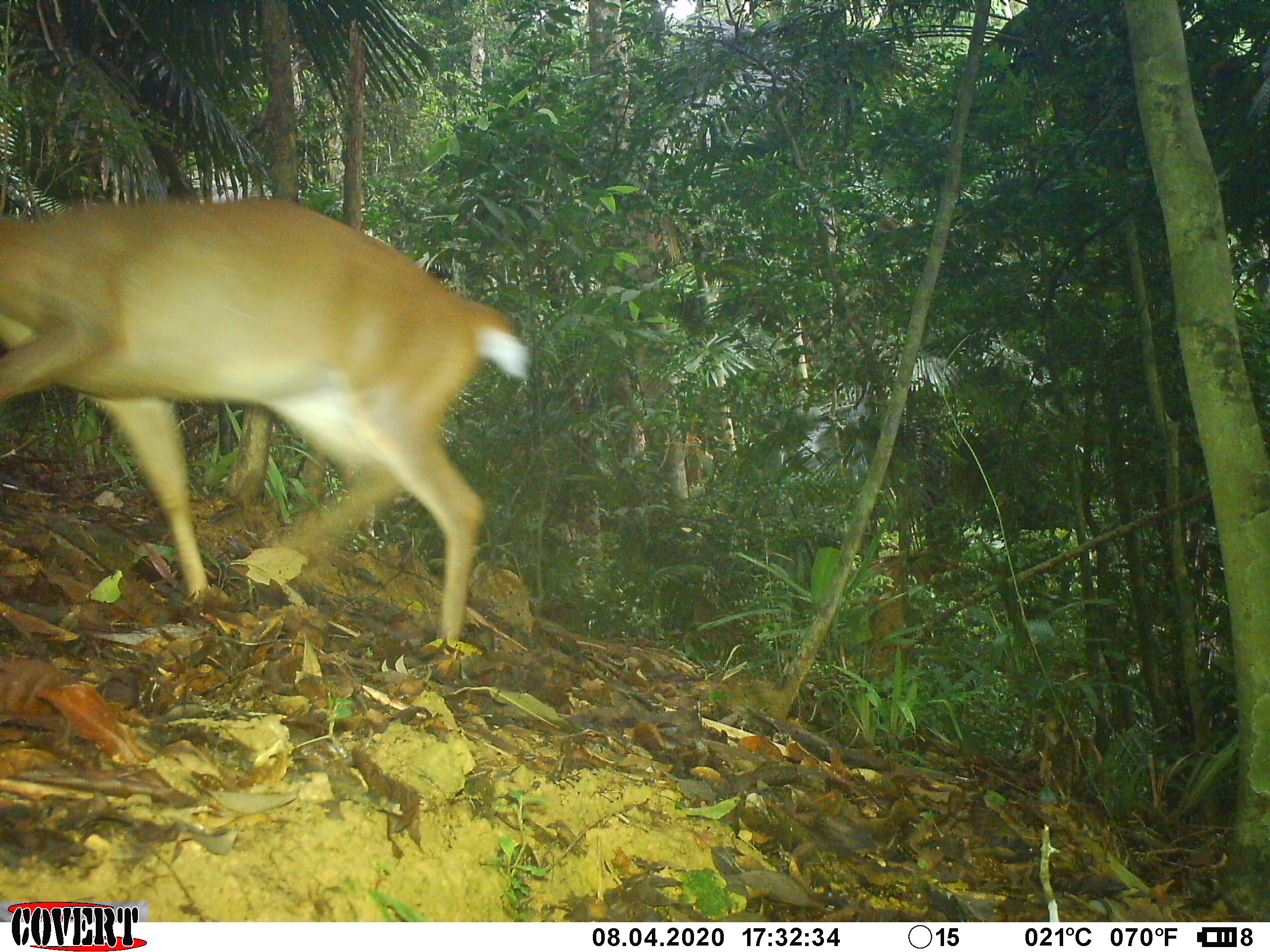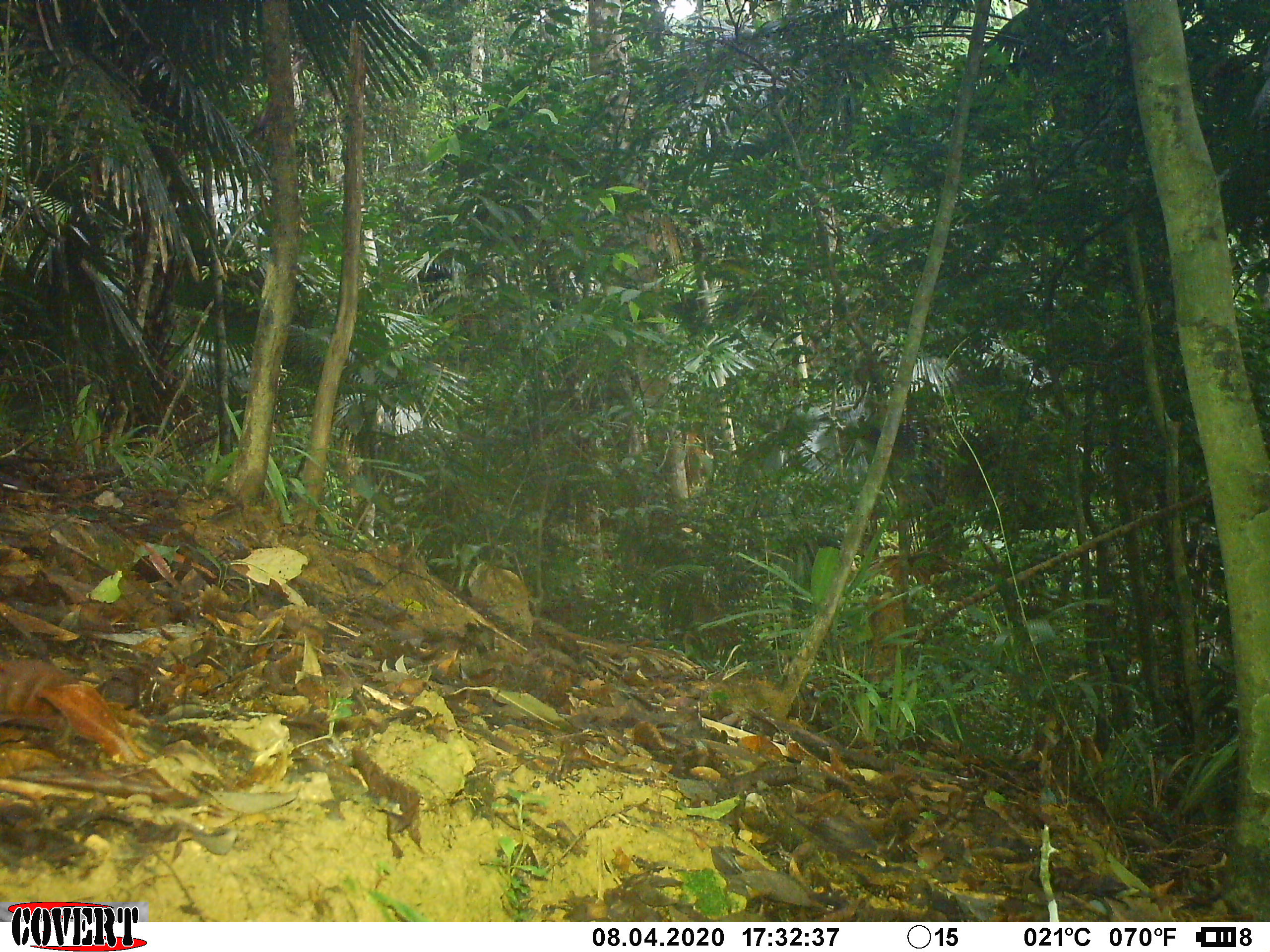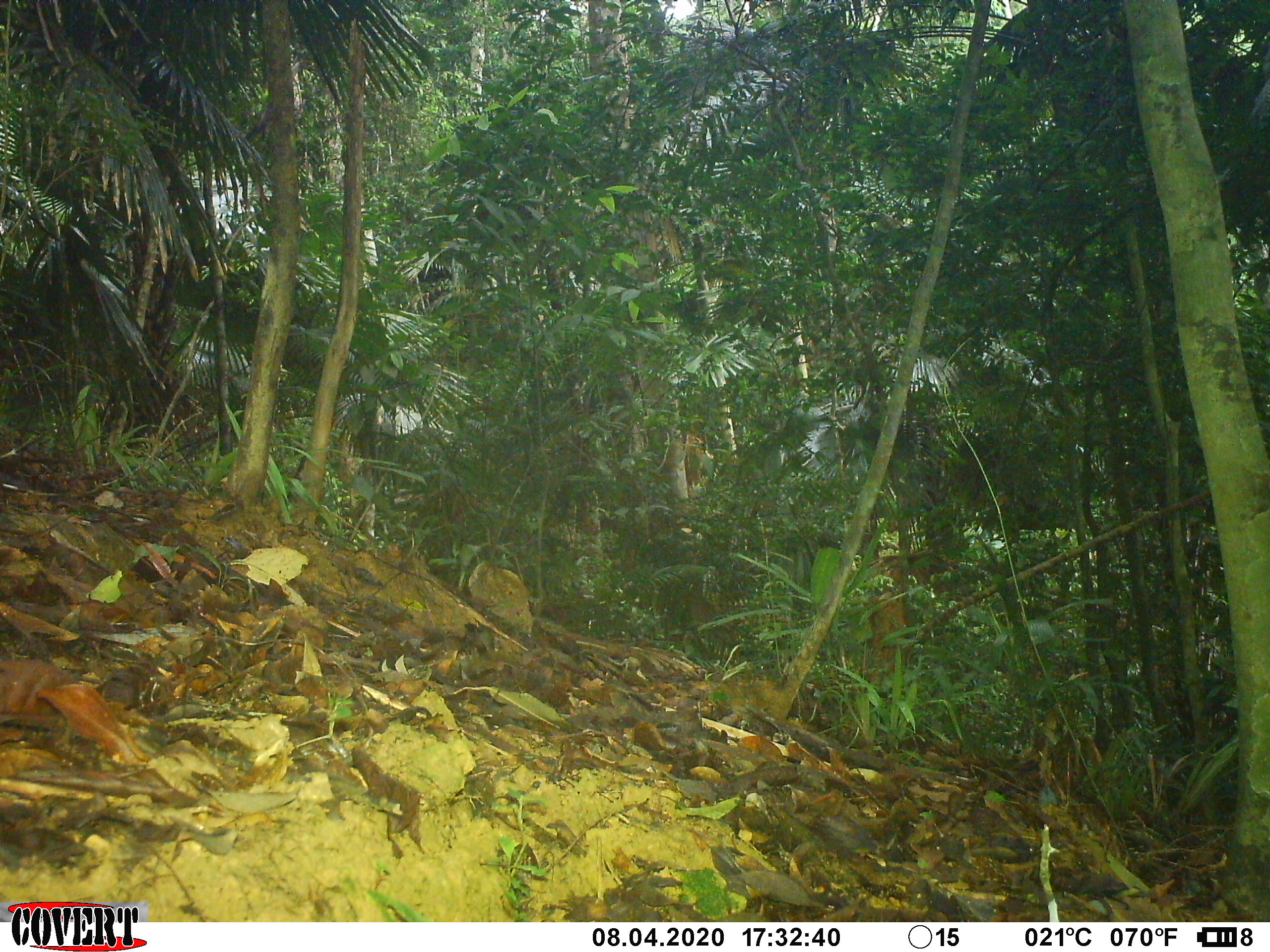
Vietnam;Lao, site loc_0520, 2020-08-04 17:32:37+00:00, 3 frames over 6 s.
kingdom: Animalia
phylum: Chordata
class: Mammalia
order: Artiodactyla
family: Cervidae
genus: Muntiacus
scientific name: Muntiacus vuquangensis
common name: large-antlered muntjac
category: large antlered muntjac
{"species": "large antlered muntjac (large-antlered muntjac) (Muntiacus vuquangensis)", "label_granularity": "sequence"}